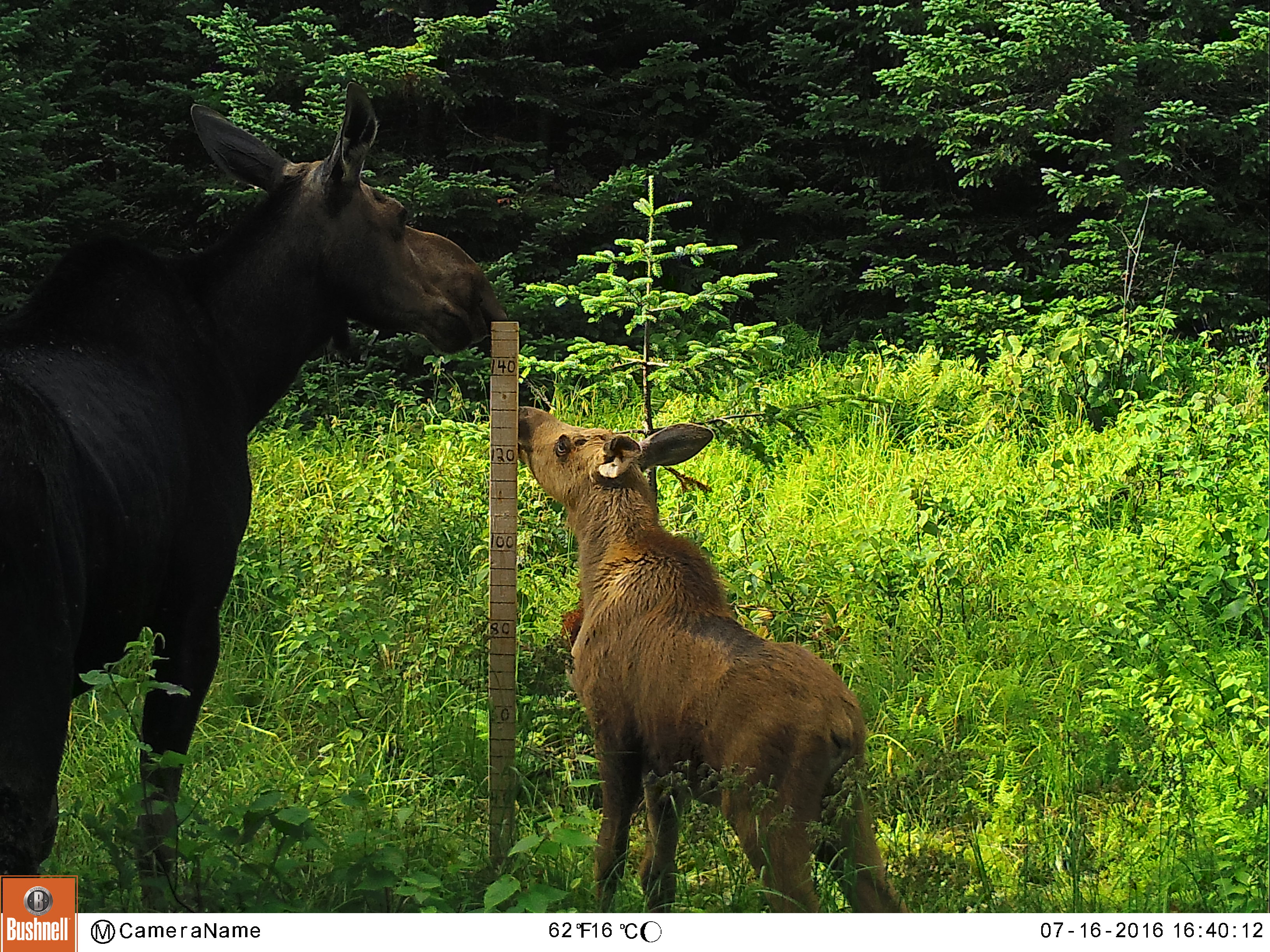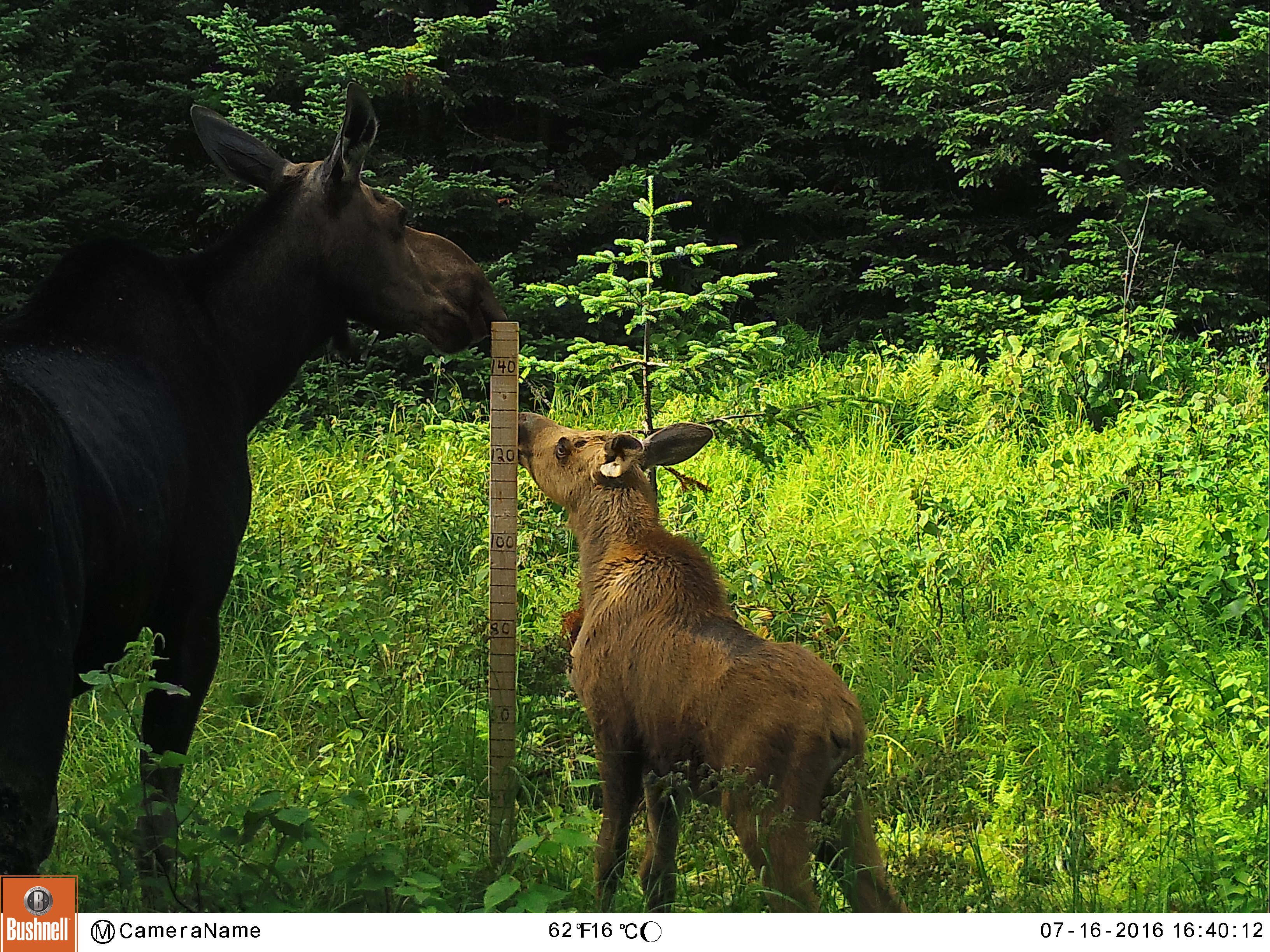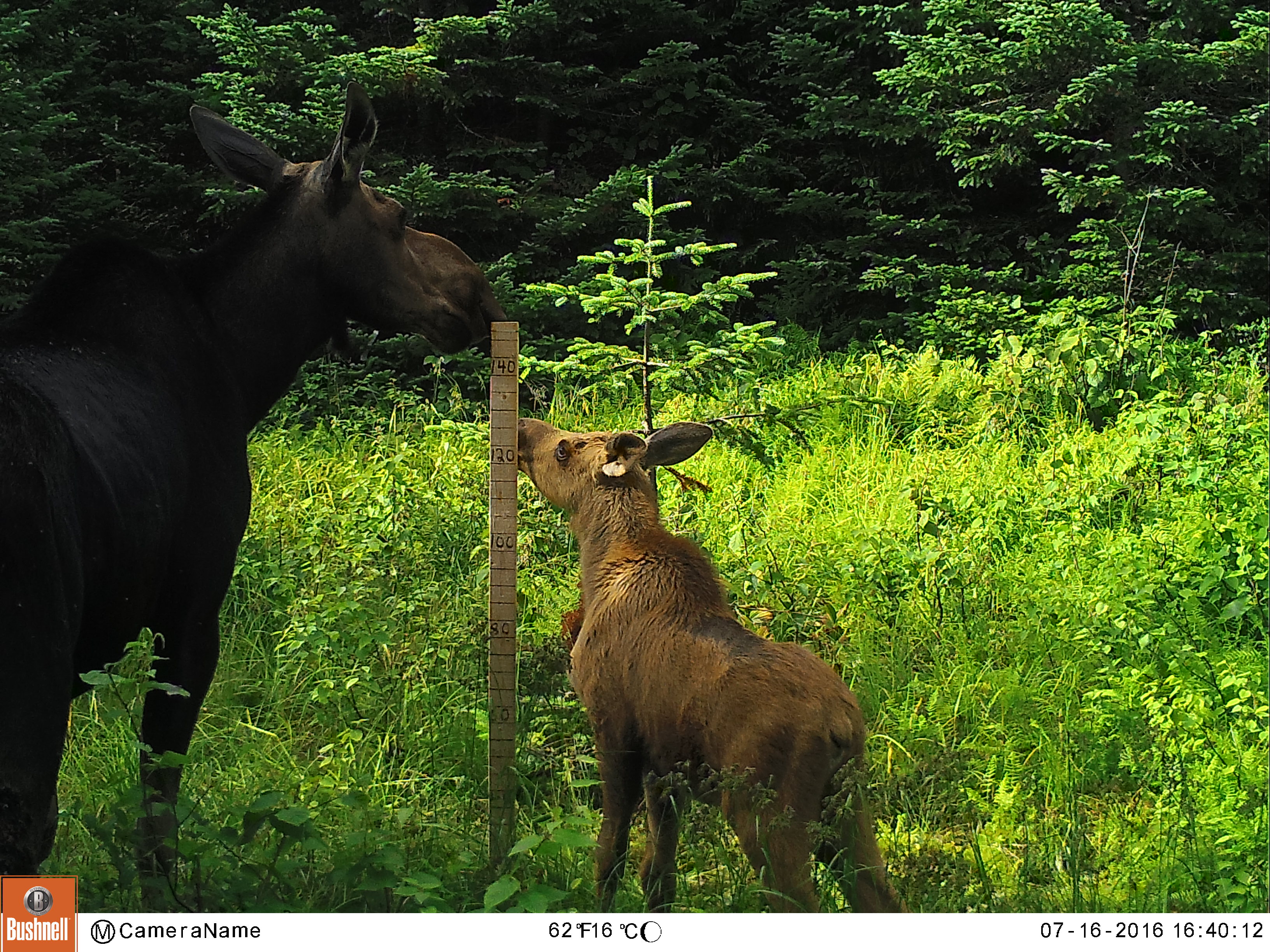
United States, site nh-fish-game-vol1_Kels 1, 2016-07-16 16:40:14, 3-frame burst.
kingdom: Animalia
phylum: Chordata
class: Mammalia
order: Artiodactyla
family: Cervidae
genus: Alces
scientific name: Alces alces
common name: moose